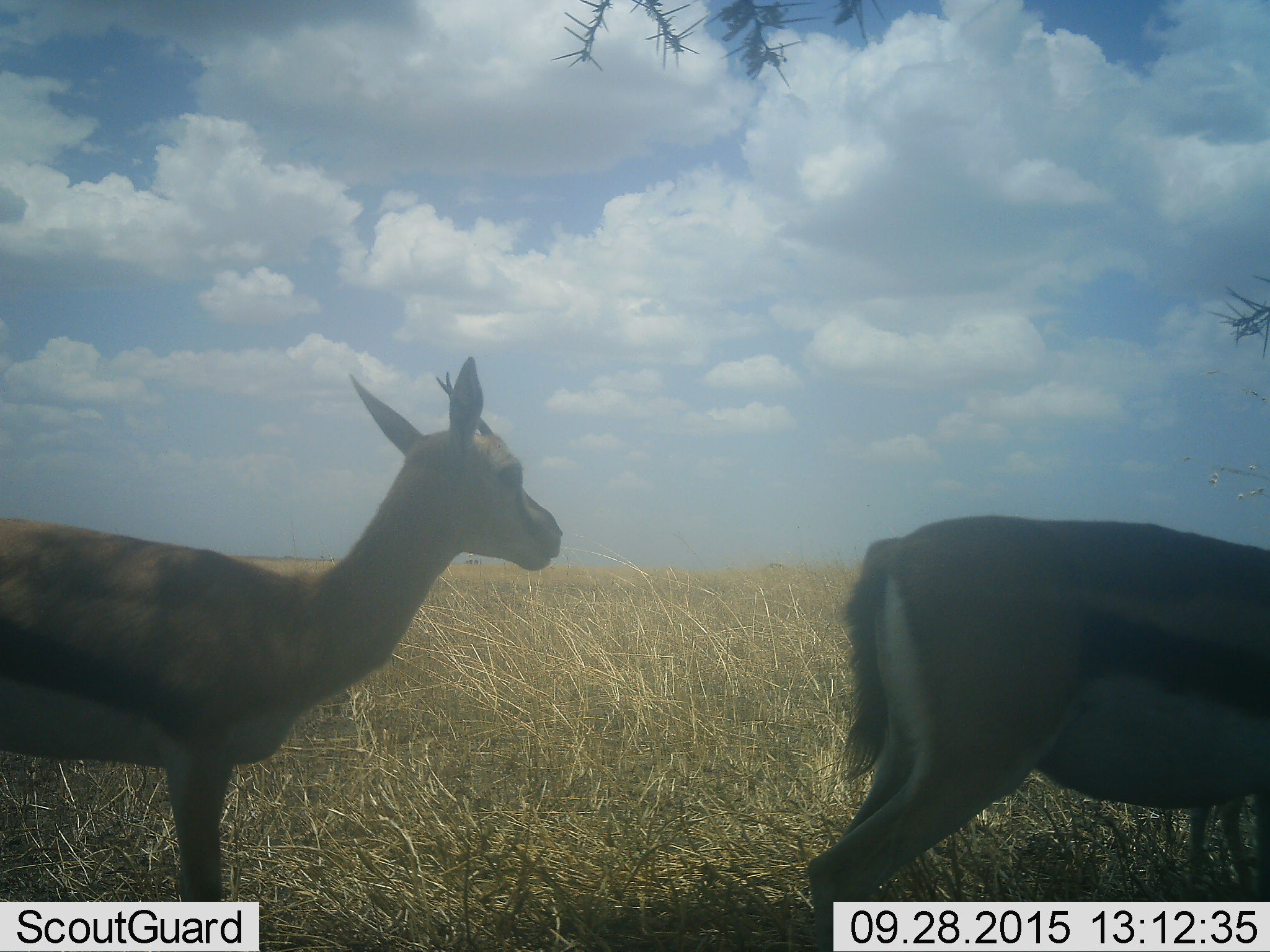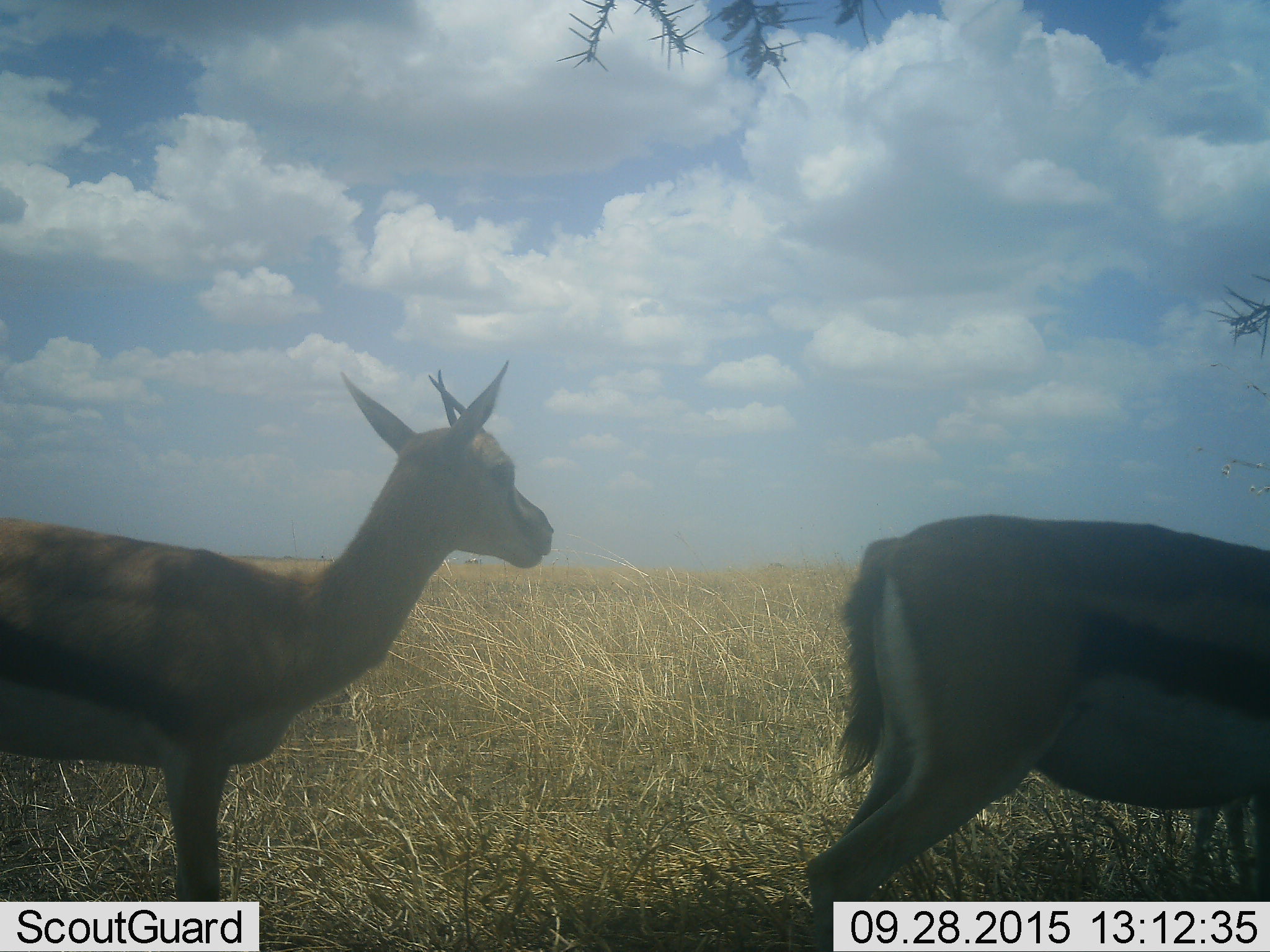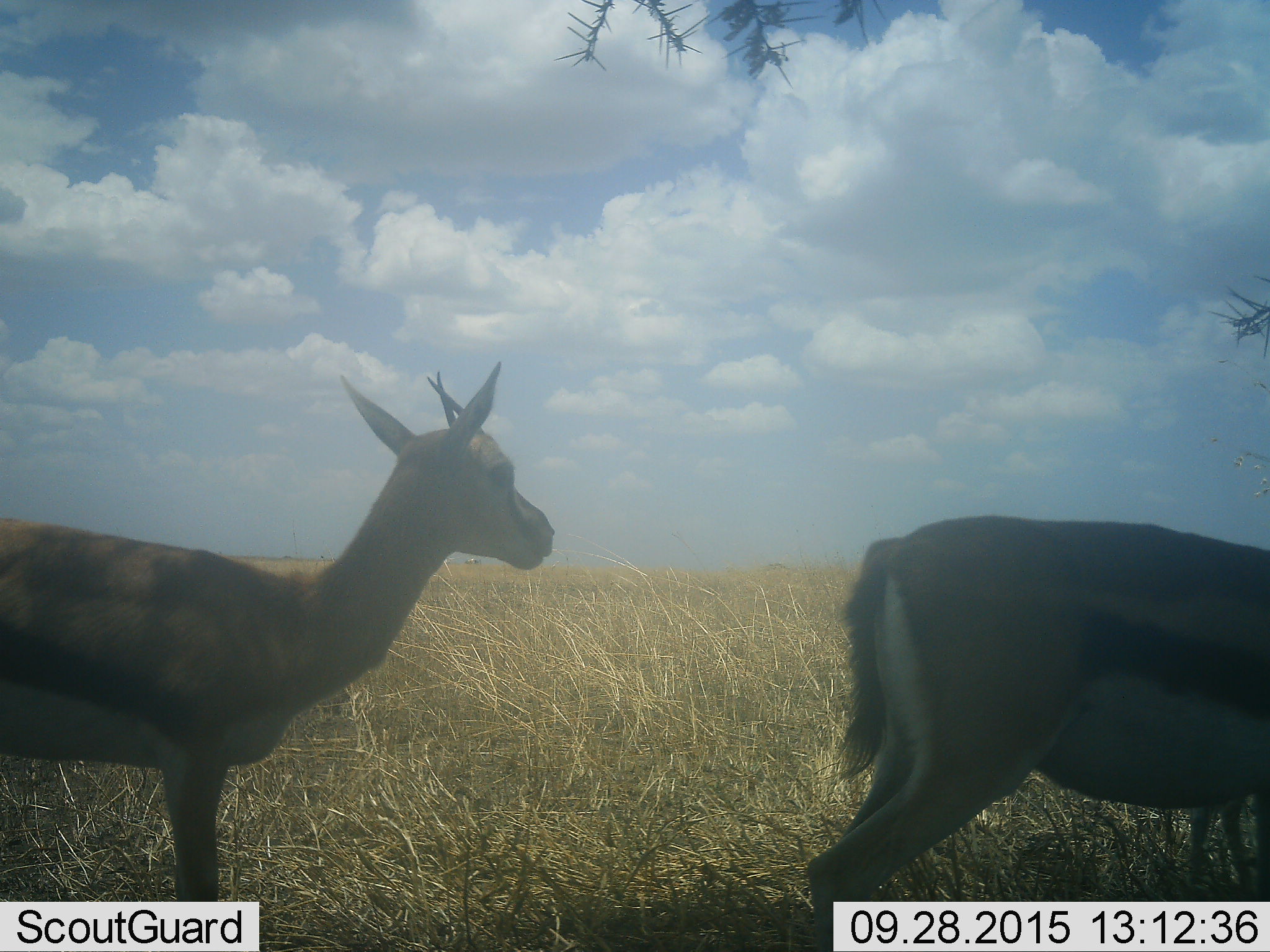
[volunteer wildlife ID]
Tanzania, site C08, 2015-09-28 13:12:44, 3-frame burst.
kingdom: Animalia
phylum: Chordata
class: Mammalia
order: Artiodactyla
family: Bovidae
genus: Eudorcas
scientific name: Eudorcas thomsonii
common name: thomson's gazelle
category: gazellethomsons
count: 2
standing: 84%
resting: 0%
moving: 21%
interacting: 0%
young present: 11%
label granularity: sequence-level